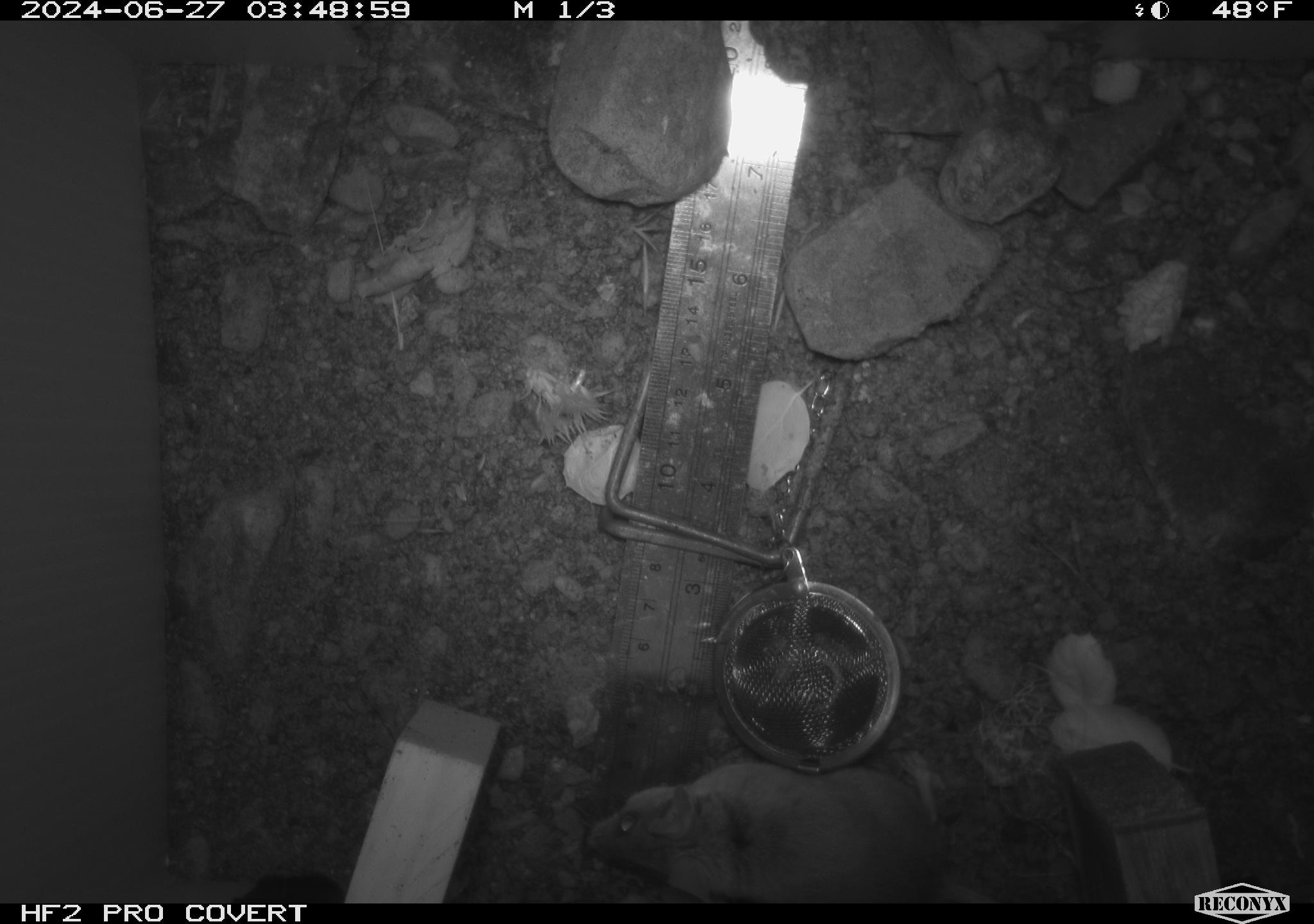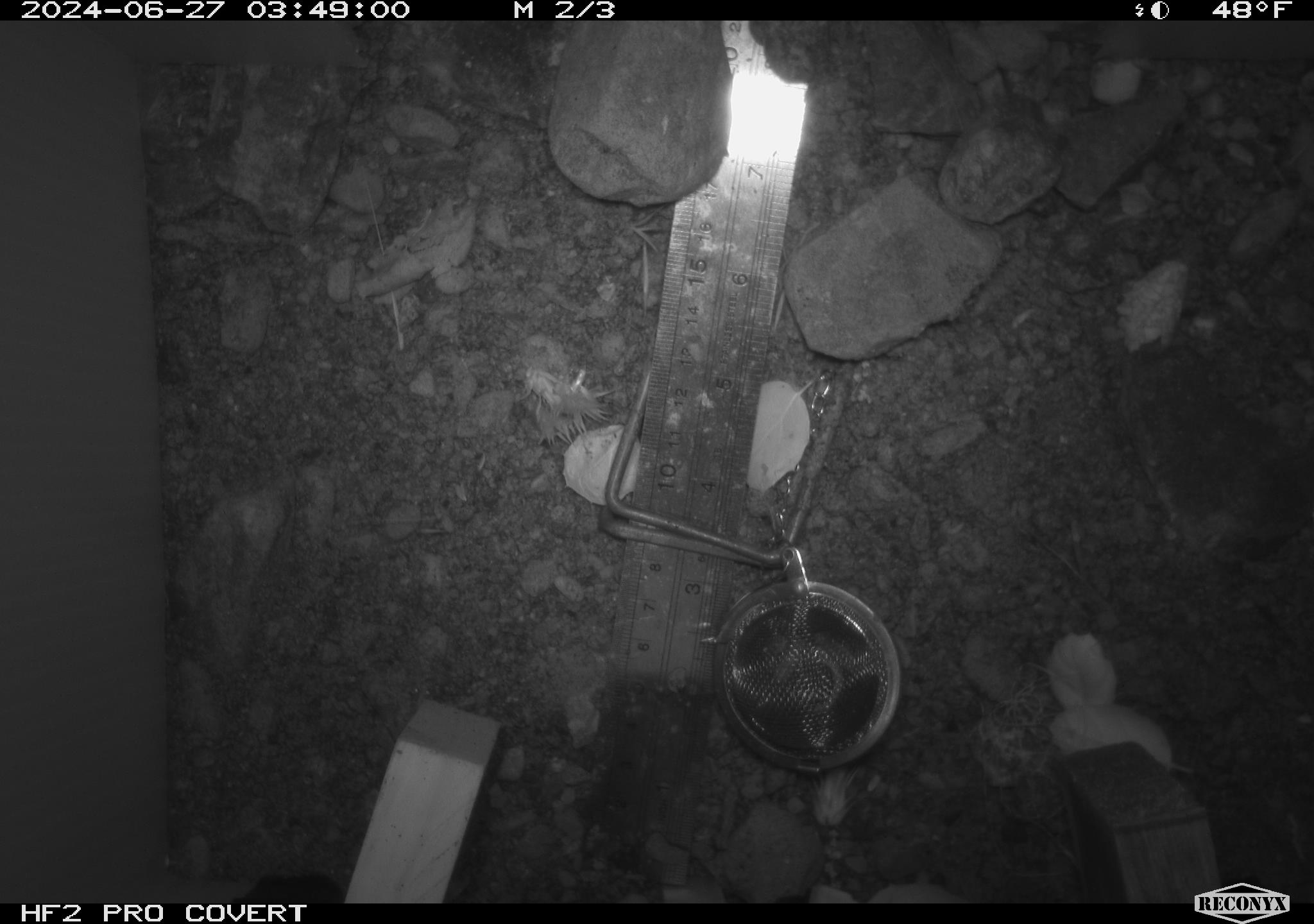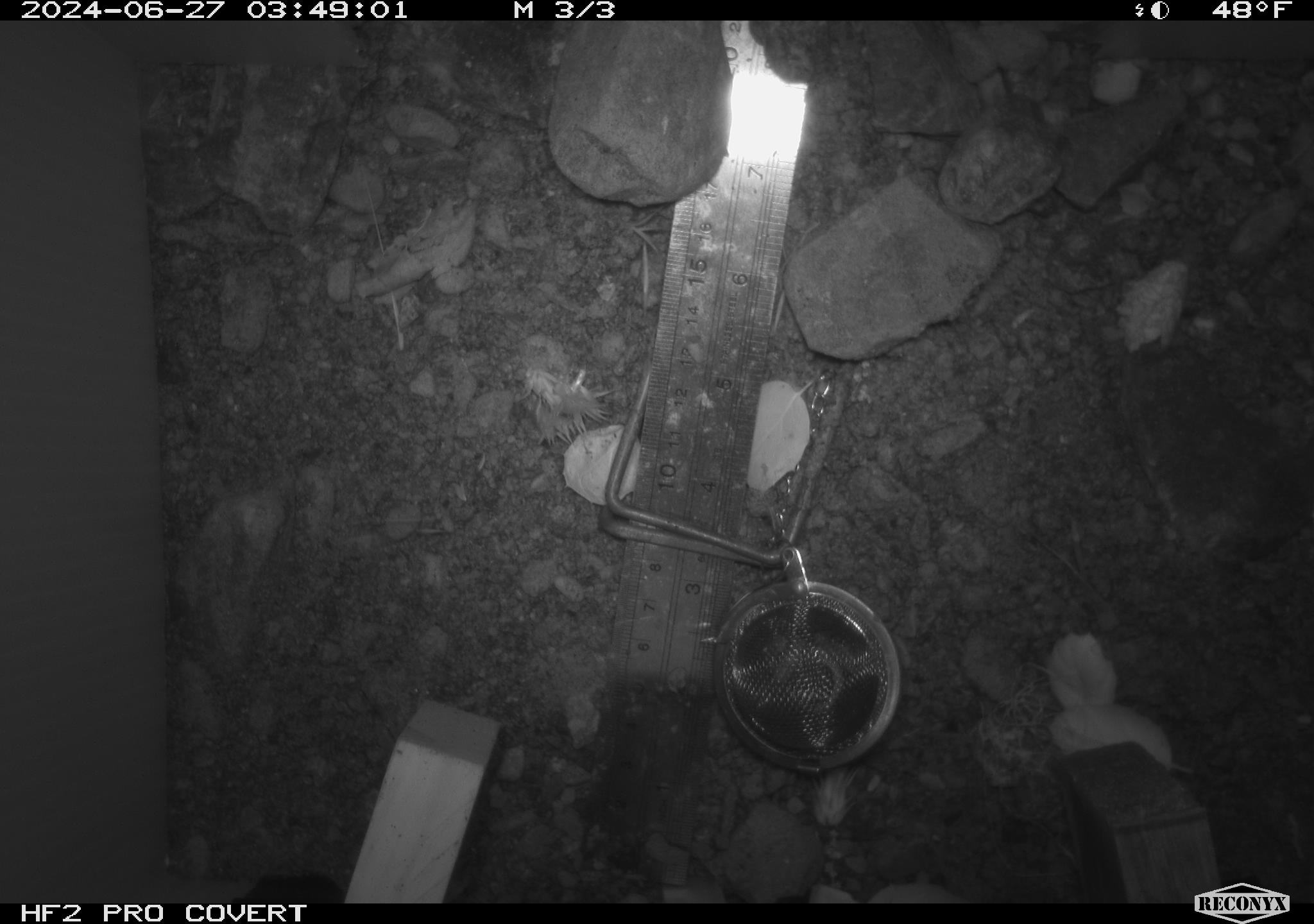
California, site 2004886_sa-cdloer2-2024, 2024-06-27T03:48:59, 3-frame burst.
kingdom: Animalia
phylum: Chordata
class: Mammalia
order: Rodentia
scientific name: Rodentia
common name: mouse species